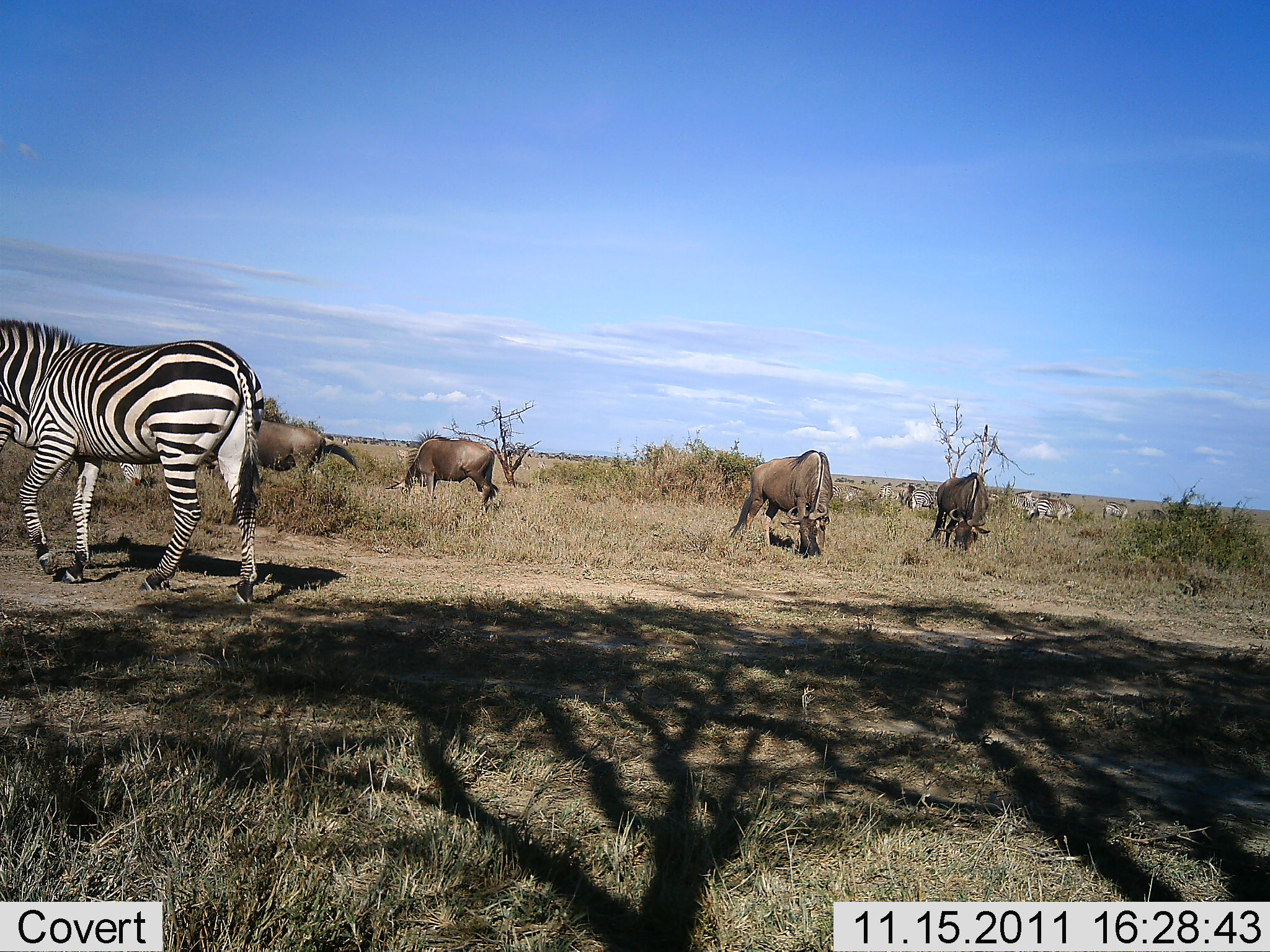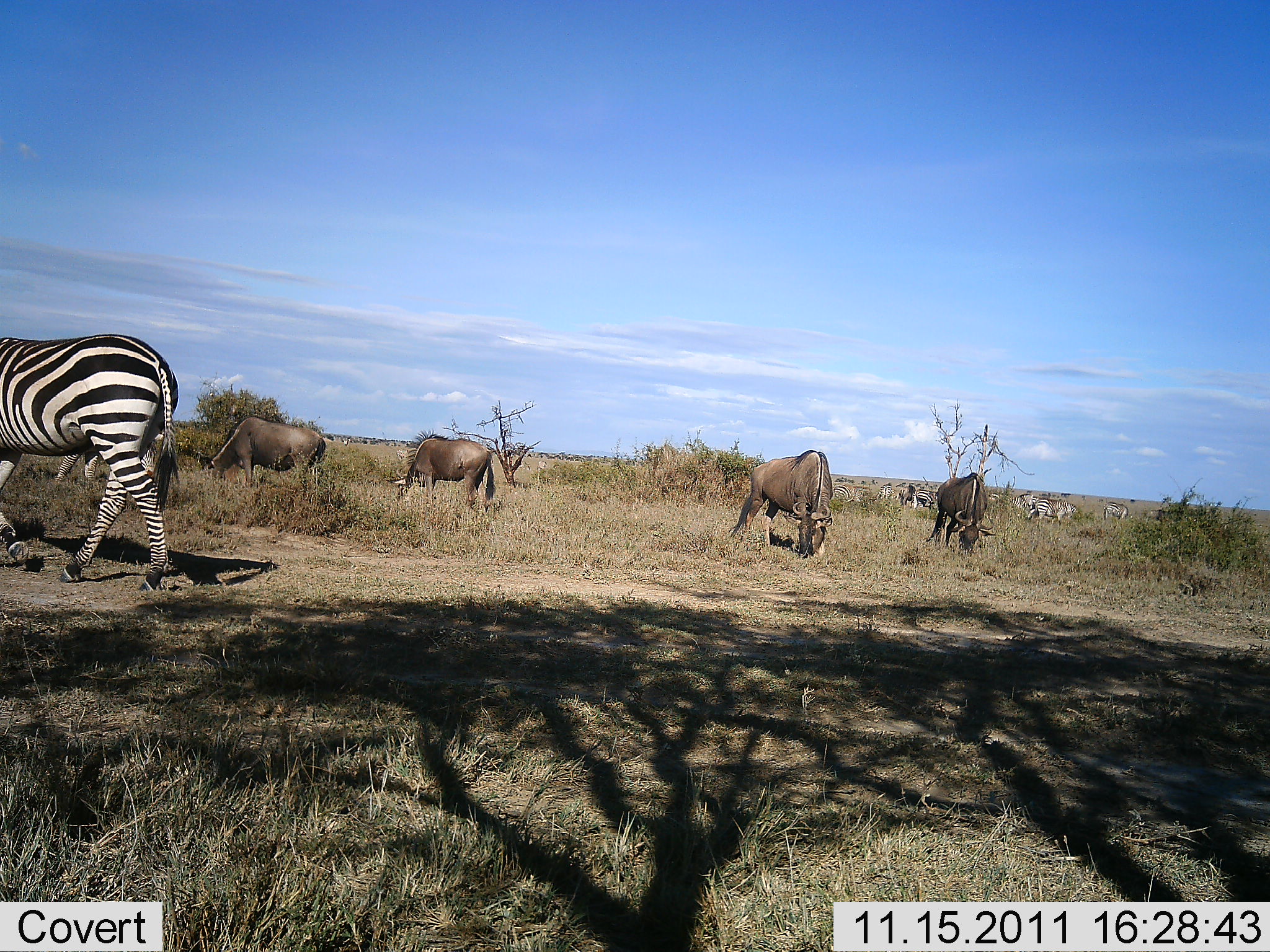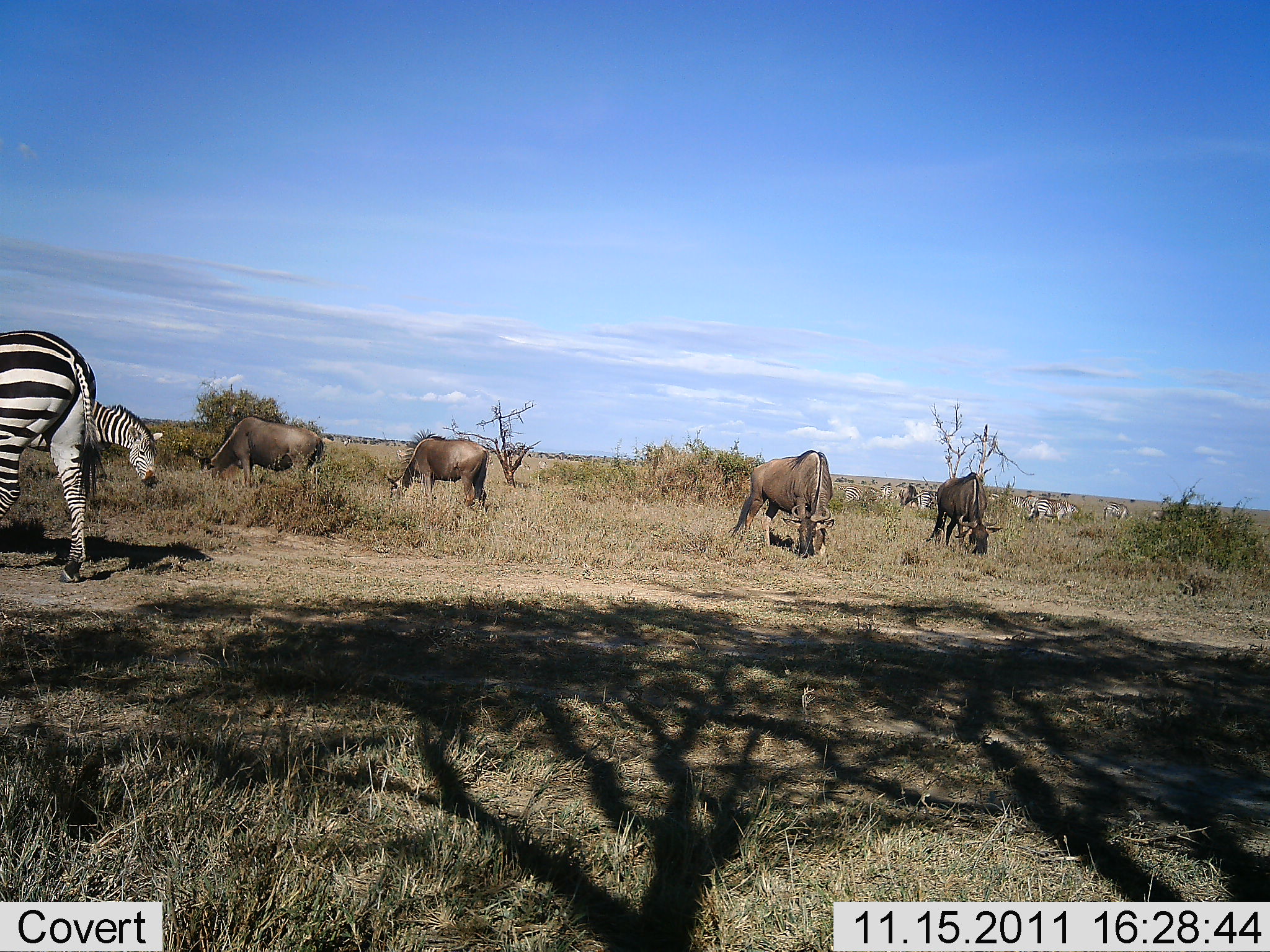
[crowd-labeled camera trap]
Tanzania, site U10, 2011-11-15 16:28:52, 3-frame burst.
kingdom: Animalia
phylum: Chordata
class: Mammalia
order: Artiodactyla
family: Bovidae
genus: Connochaetes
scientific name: Connochaetes taurinus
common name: blue wildebeest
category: wildebeest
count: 4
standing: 8%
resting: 0%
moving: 8%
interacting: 0%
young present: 0%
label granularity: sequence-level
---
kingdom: Animalia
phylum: Chordata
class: Mammalia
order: Perissodactyla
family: Equidae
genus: Equus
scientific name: Equus quagga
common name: plains zebra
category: zebra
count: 2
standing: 23%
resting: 0%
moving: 92%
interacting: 0%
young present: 0%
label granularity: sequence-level